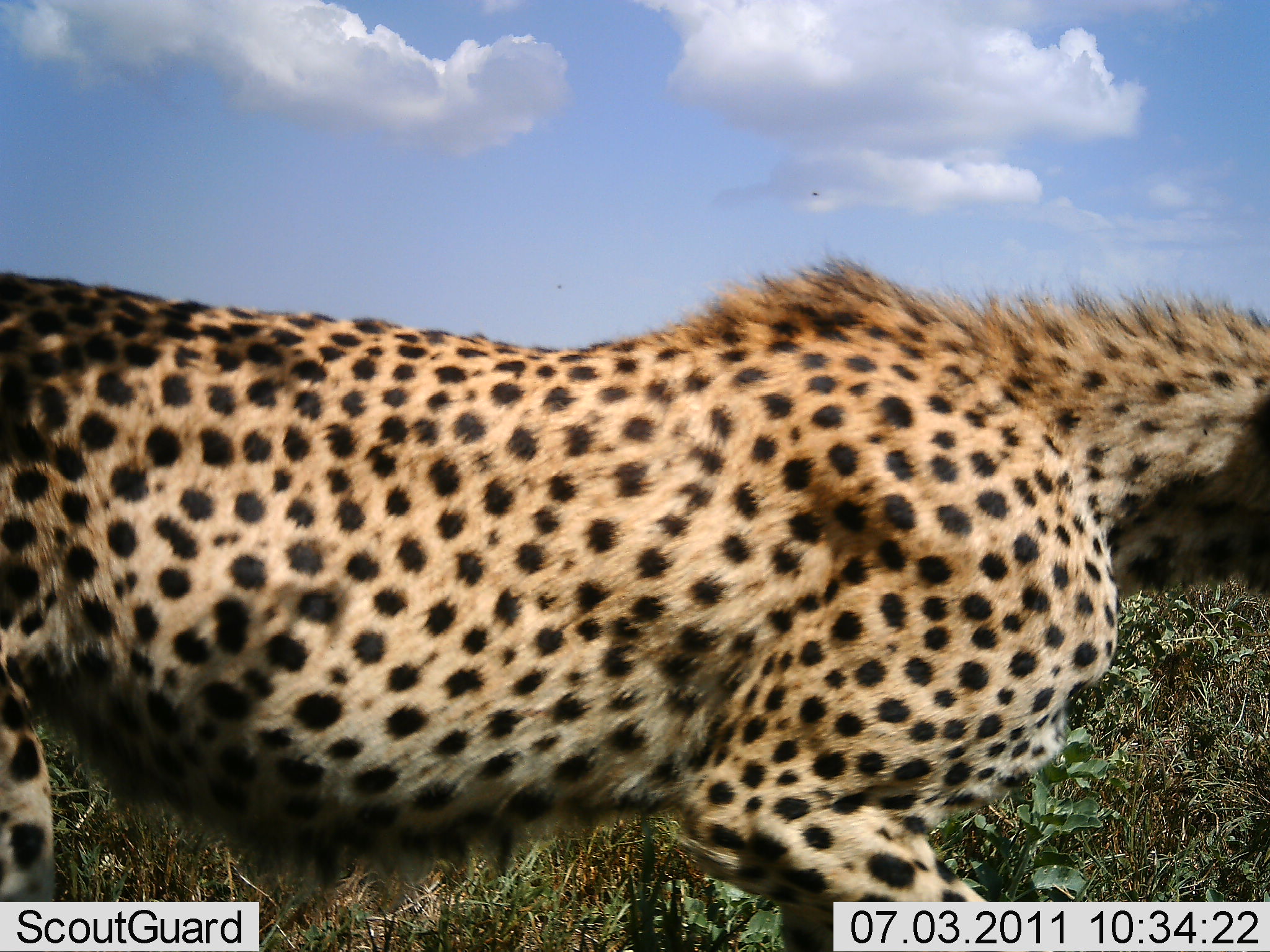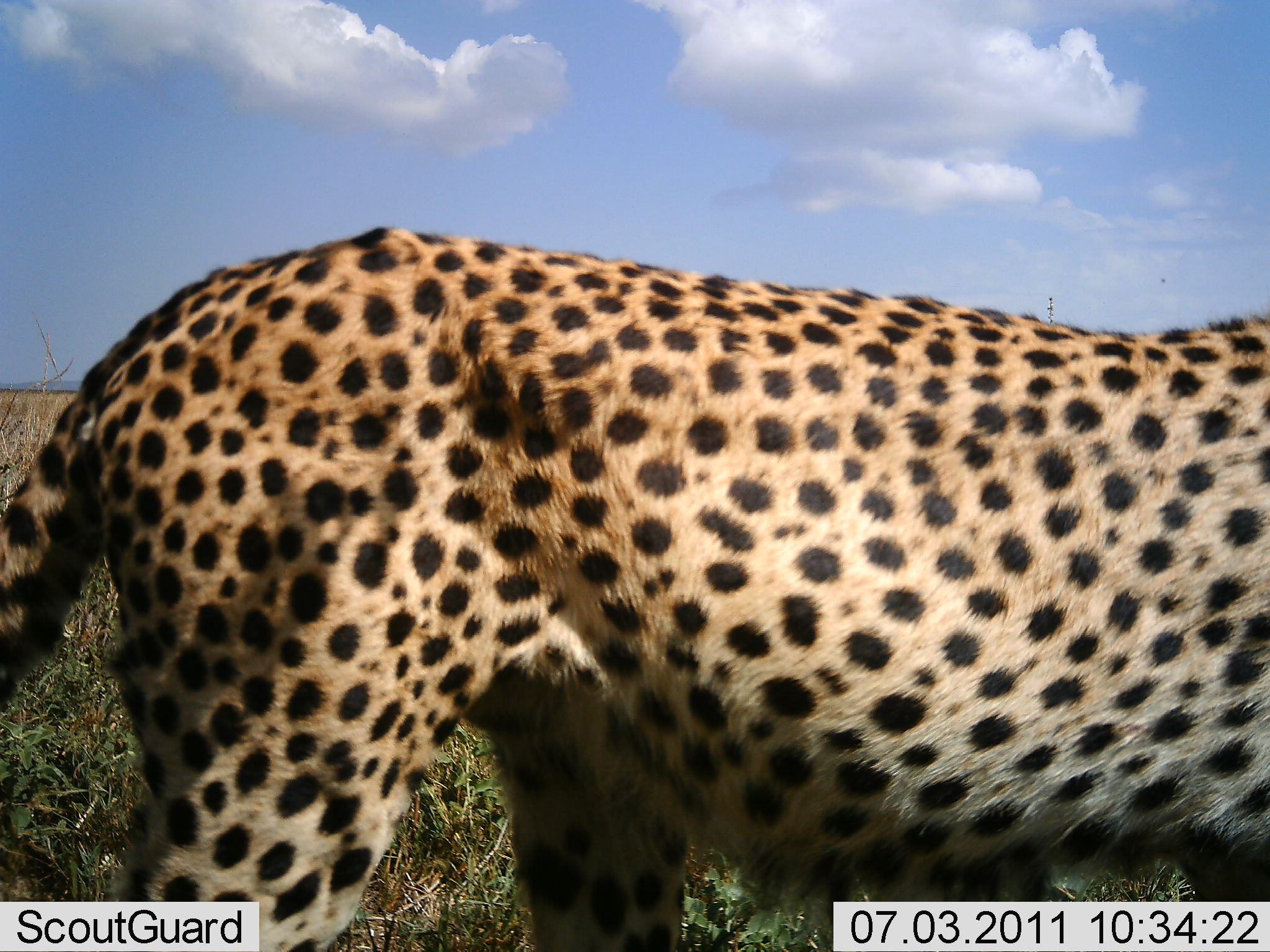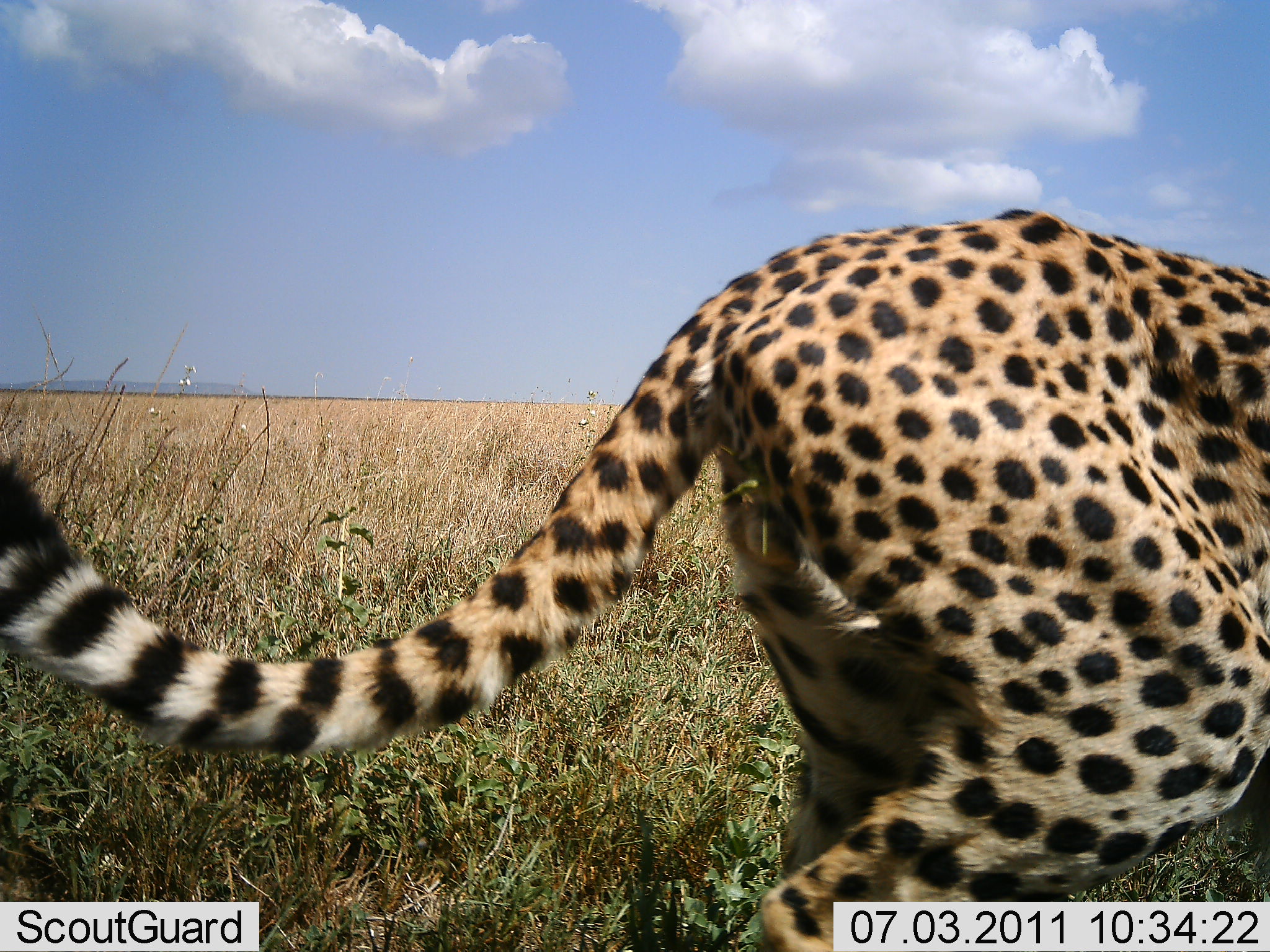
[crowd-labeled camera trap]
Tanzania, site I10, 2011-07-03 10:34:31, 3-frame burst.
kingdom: Animalia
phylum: Chordata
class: Mammalia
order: Carnivora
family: Felidae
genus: Acinonyx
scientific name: Acinonyx jubatus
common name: cheetah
Cheetah (Acinonyx jubatus), count 1. Behavior (volunteer vote fractions): standing 9%, resting 0%, moving 91%, interacting 0%. Young present (vote fraction): 0%. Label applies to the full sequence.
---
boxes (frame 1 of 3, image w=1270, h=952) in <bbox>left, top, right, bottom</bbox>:
animal: <bbox>1, 236, 1270, 833</bbox>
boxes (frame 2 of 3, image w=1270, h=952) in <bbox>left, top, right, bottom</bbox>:
animal: <bbox>0, 228, 1269, 951</bbox>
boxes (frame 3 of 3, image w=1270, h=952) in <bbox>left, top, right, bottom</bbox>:
animal: <bbox>2, 206, 1269, 952</bbox>